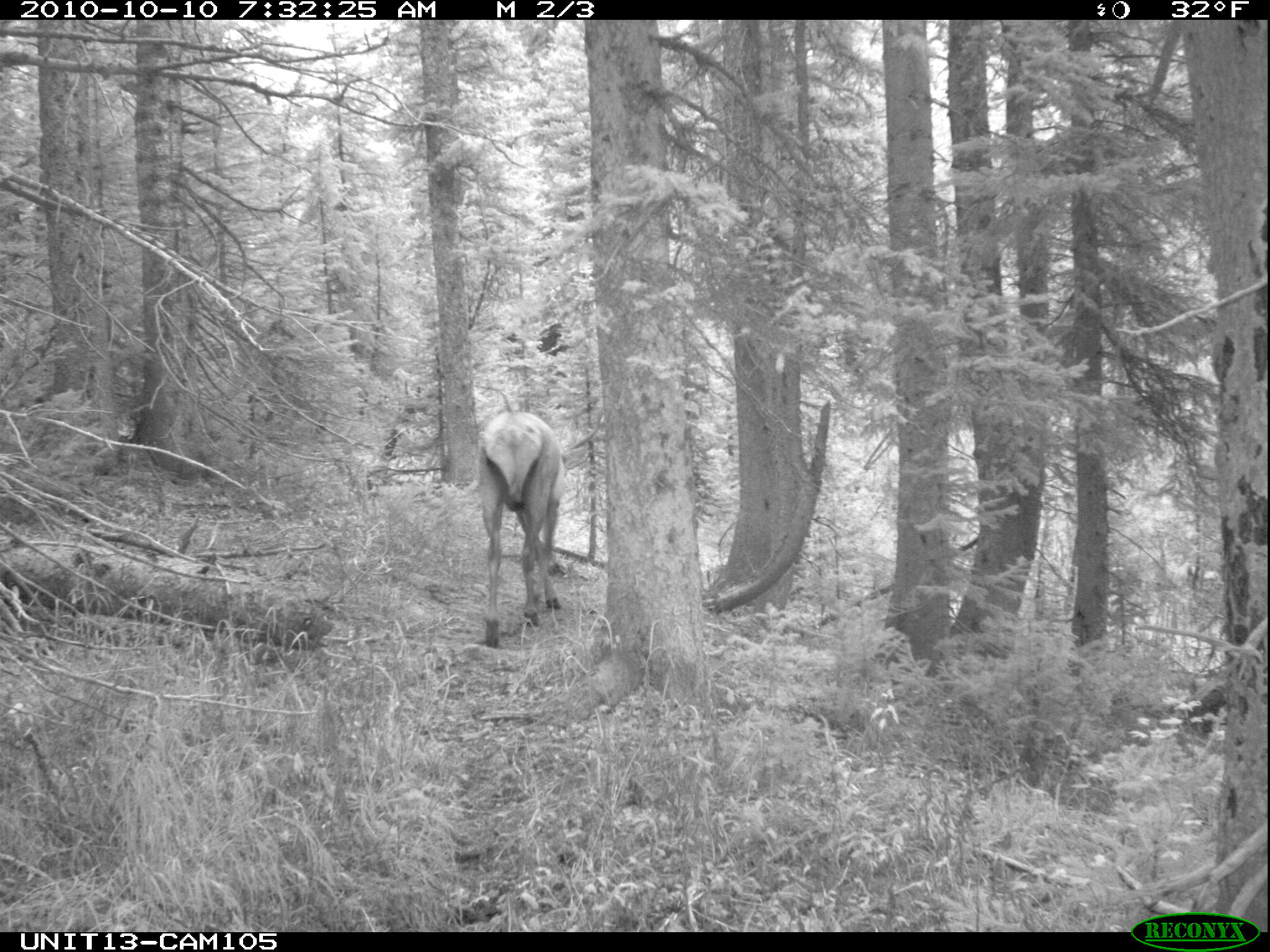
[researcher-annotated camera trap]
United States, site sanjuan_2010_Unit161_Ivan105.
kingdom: Animalia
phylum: Chordata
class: Mammalia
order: Artiodactyla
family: Cervidae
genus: Cervus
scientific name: Cervus elaphus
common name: red deer